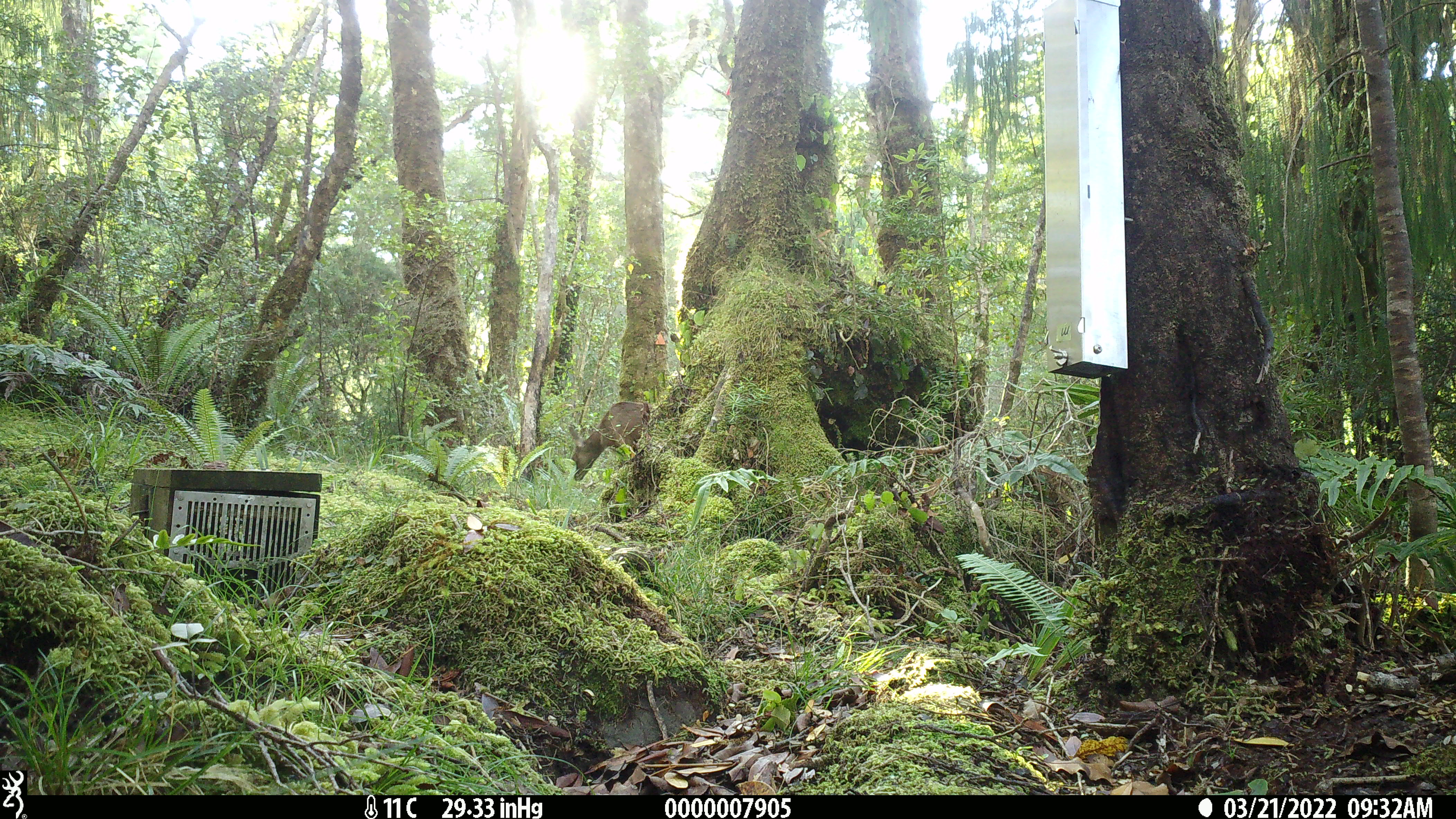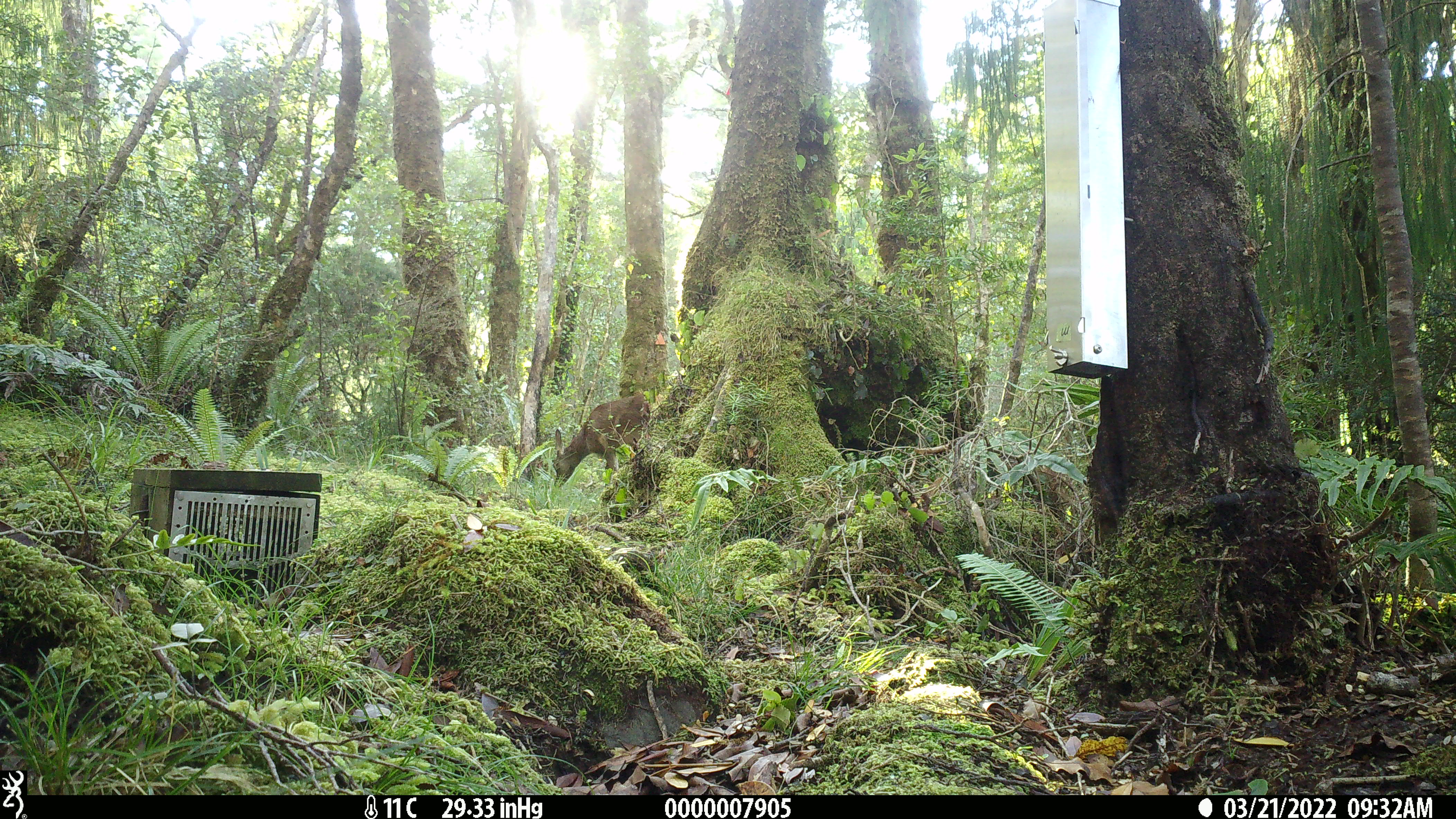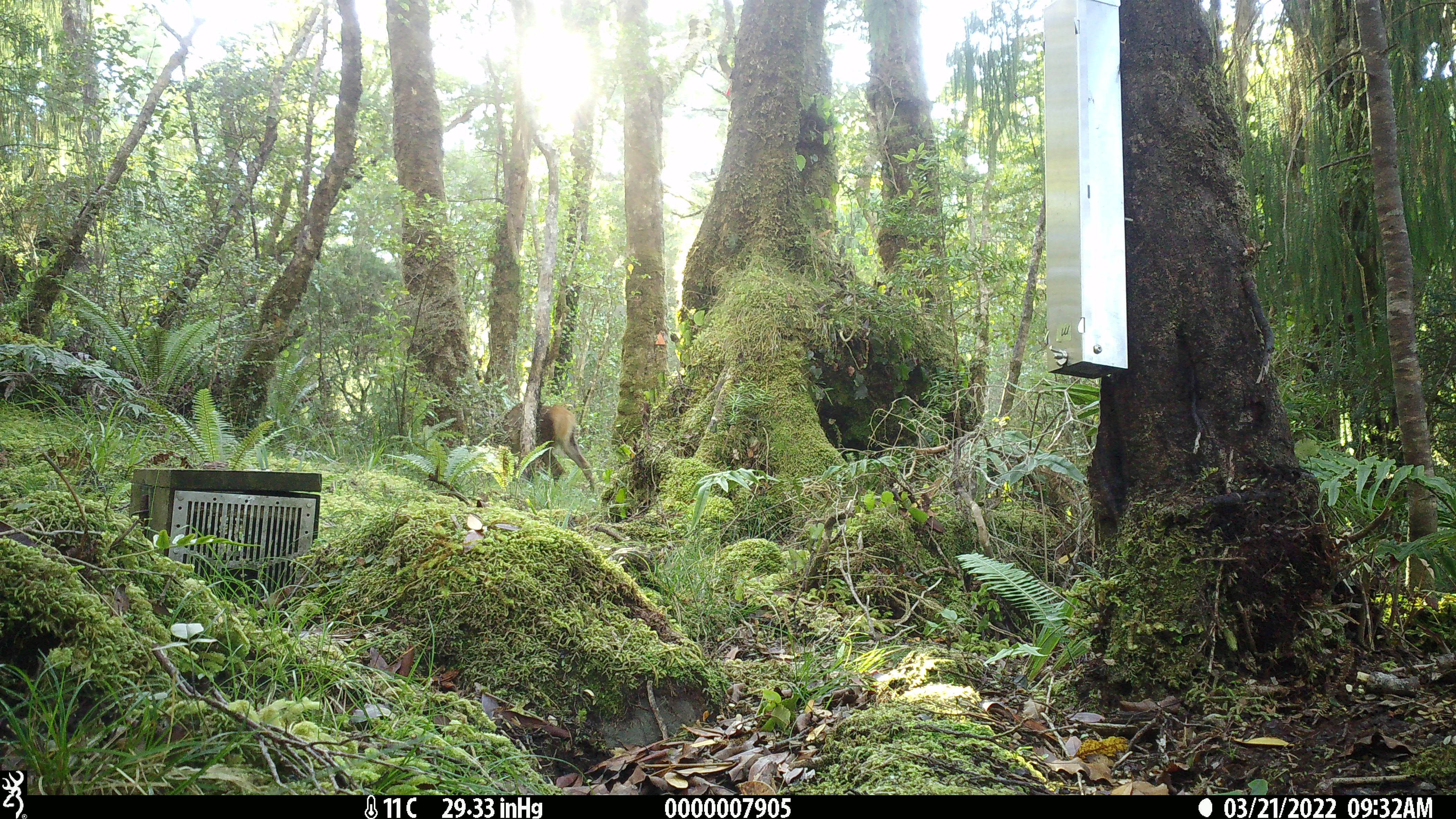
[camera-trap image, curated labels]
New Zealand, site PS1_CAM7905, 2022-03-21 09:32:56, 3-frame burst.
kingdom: Animalia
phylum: Chordata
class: Mammalia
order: Artiodactyla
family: Cervidae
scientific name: Cervidae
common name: deer